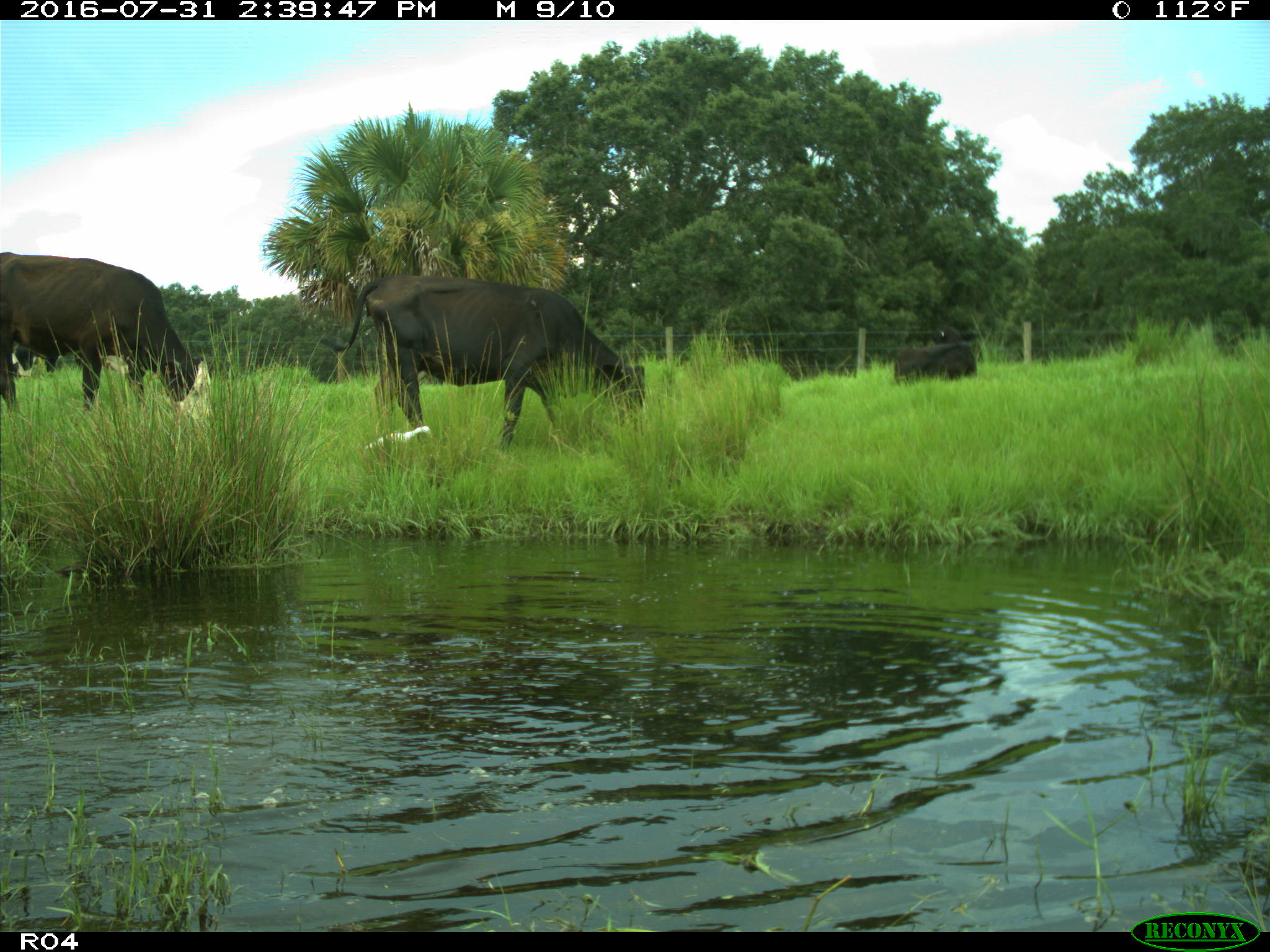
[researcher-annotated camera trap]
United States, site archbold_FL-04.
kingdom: Animalia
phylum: Chordata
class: Mammalia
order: Artiodactyla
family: Bovidae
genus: Bos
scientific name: Bos taurus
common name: domestic cow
Bos taurus (domestic cow).